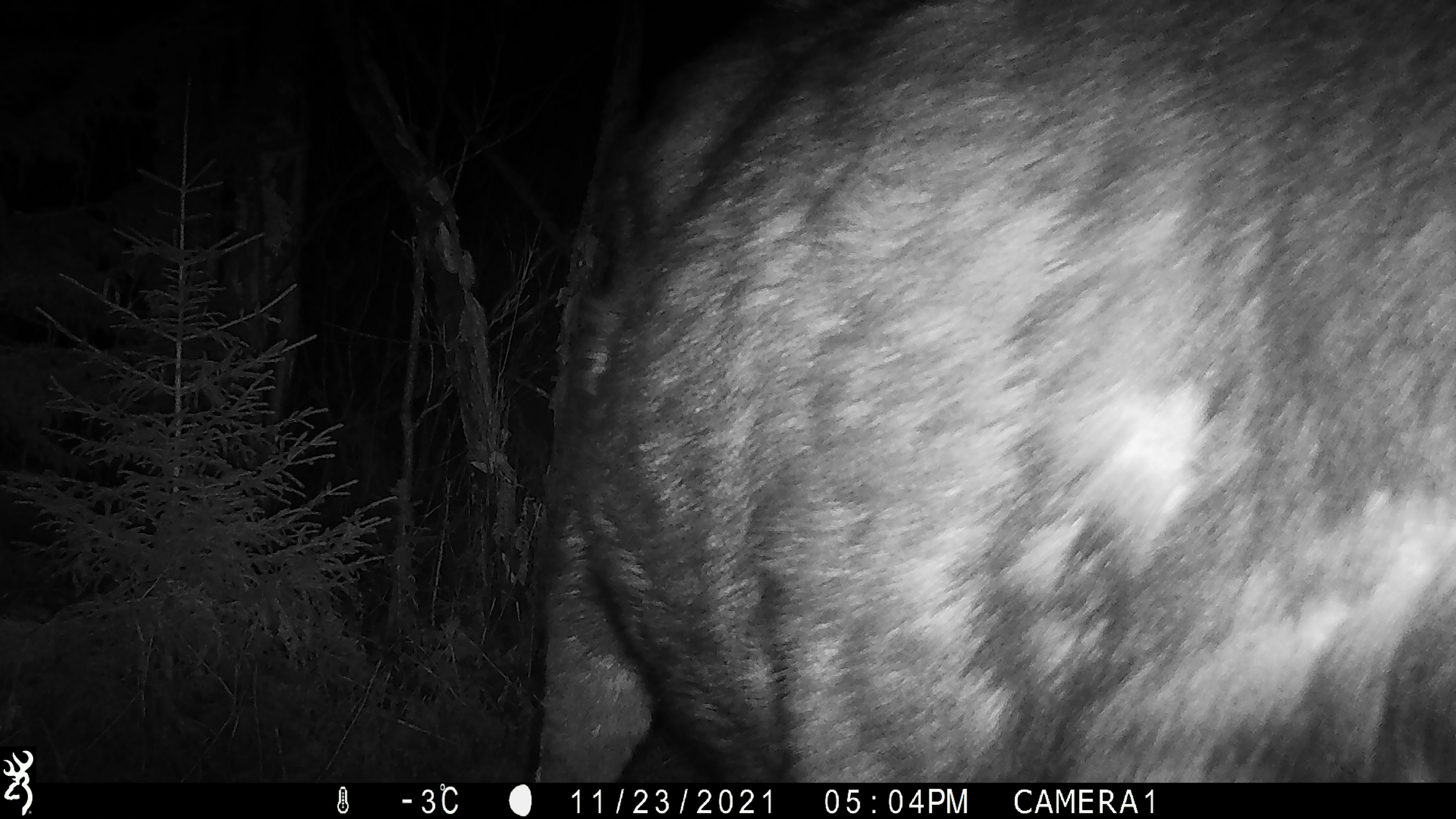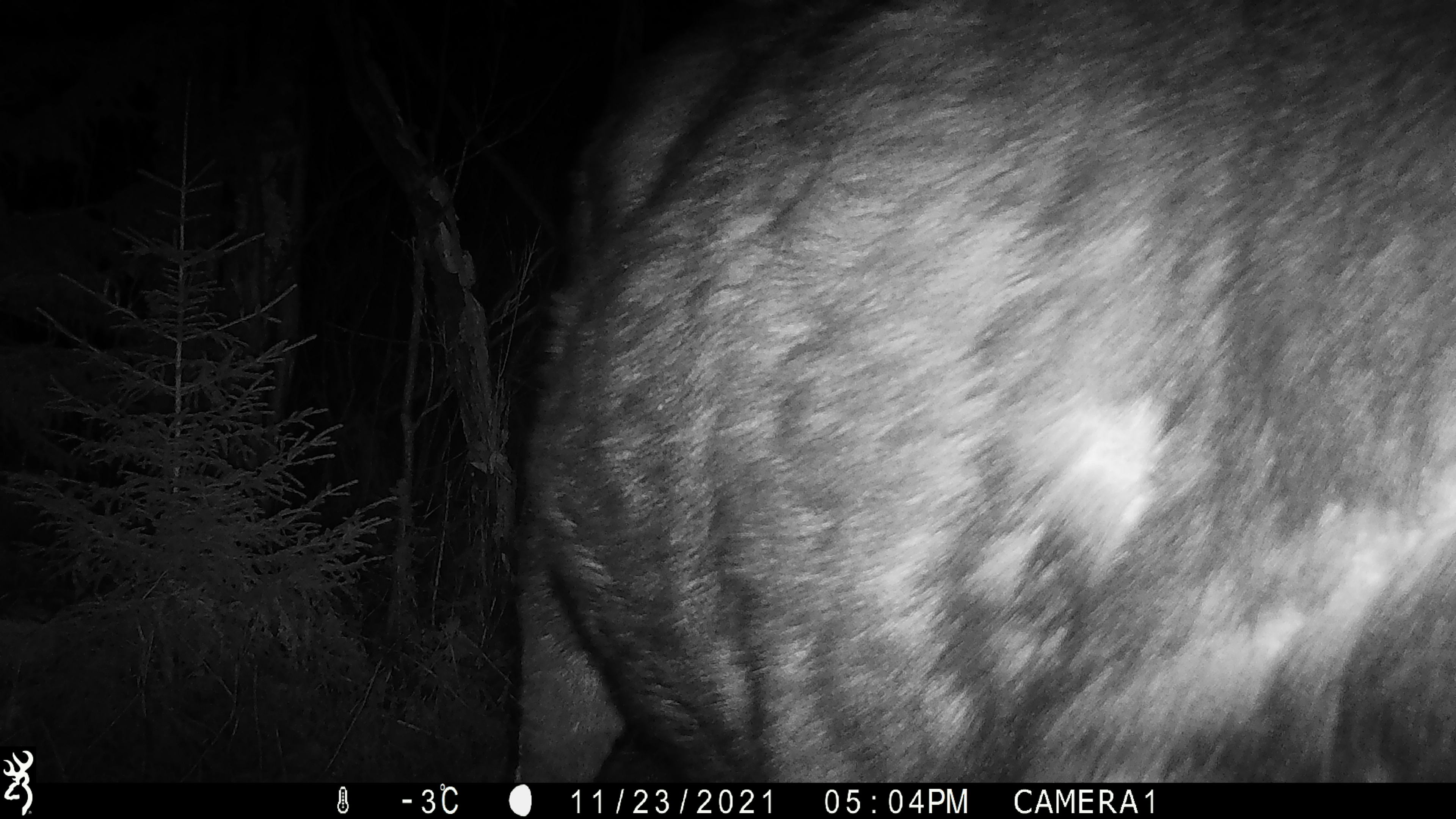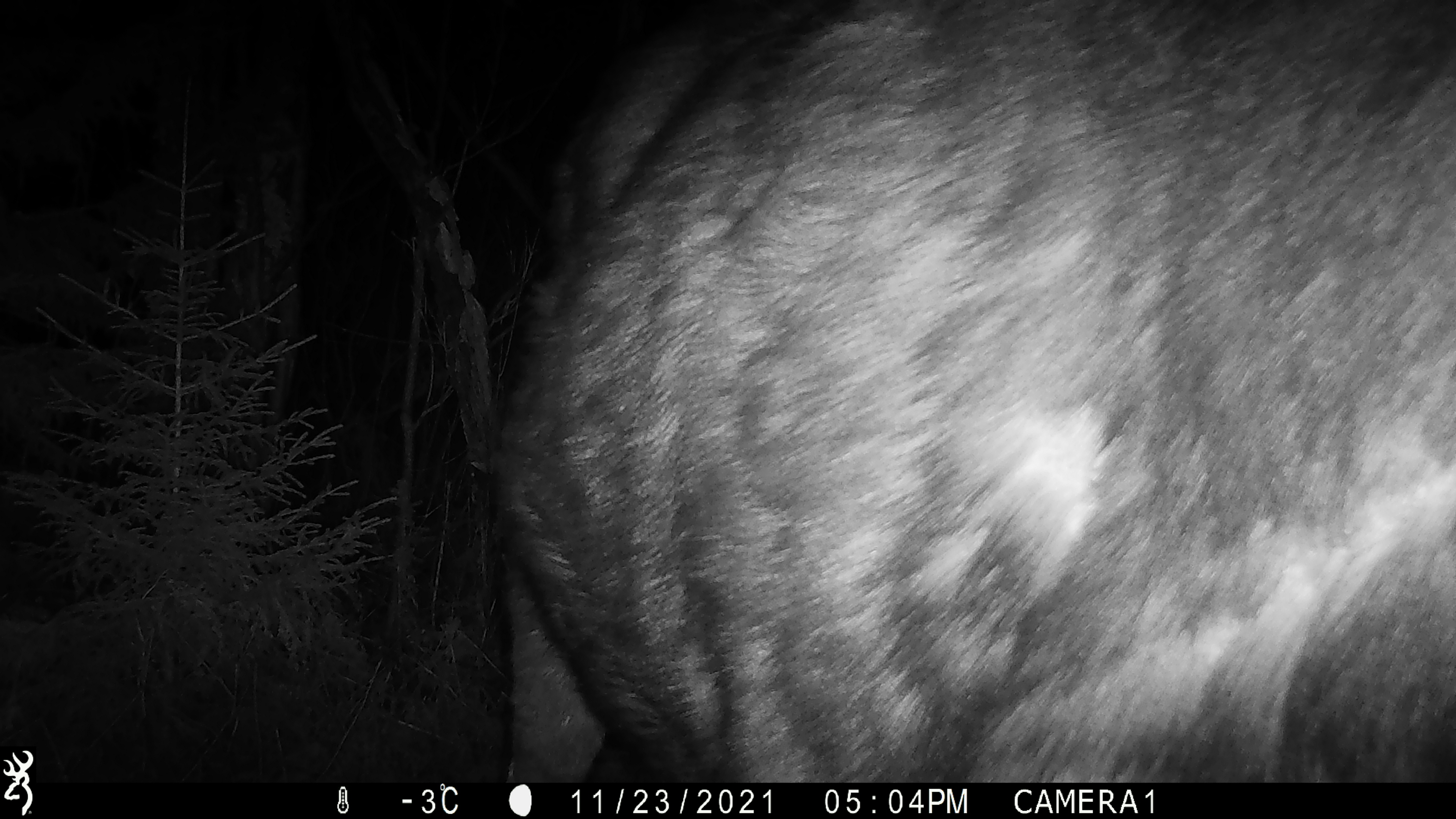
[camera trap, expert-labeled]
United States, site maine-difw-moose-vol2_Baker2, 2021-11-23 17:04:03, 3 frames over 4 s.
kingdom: Animalia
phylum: Chordata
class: Mammalia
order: Artiodactyla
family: Cervidae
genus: Alces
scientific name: Alces alces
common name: moose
Moose (Alces alces).